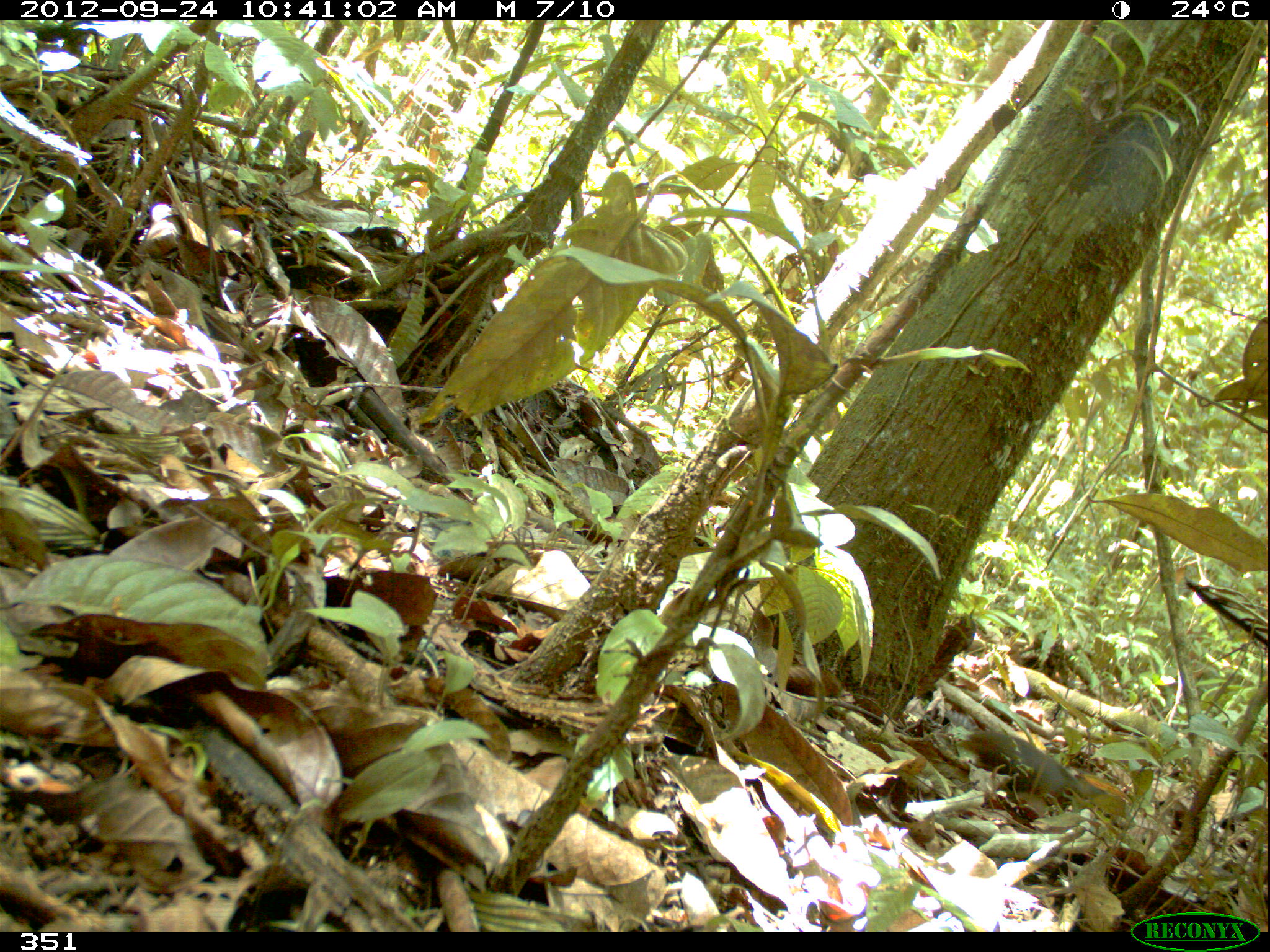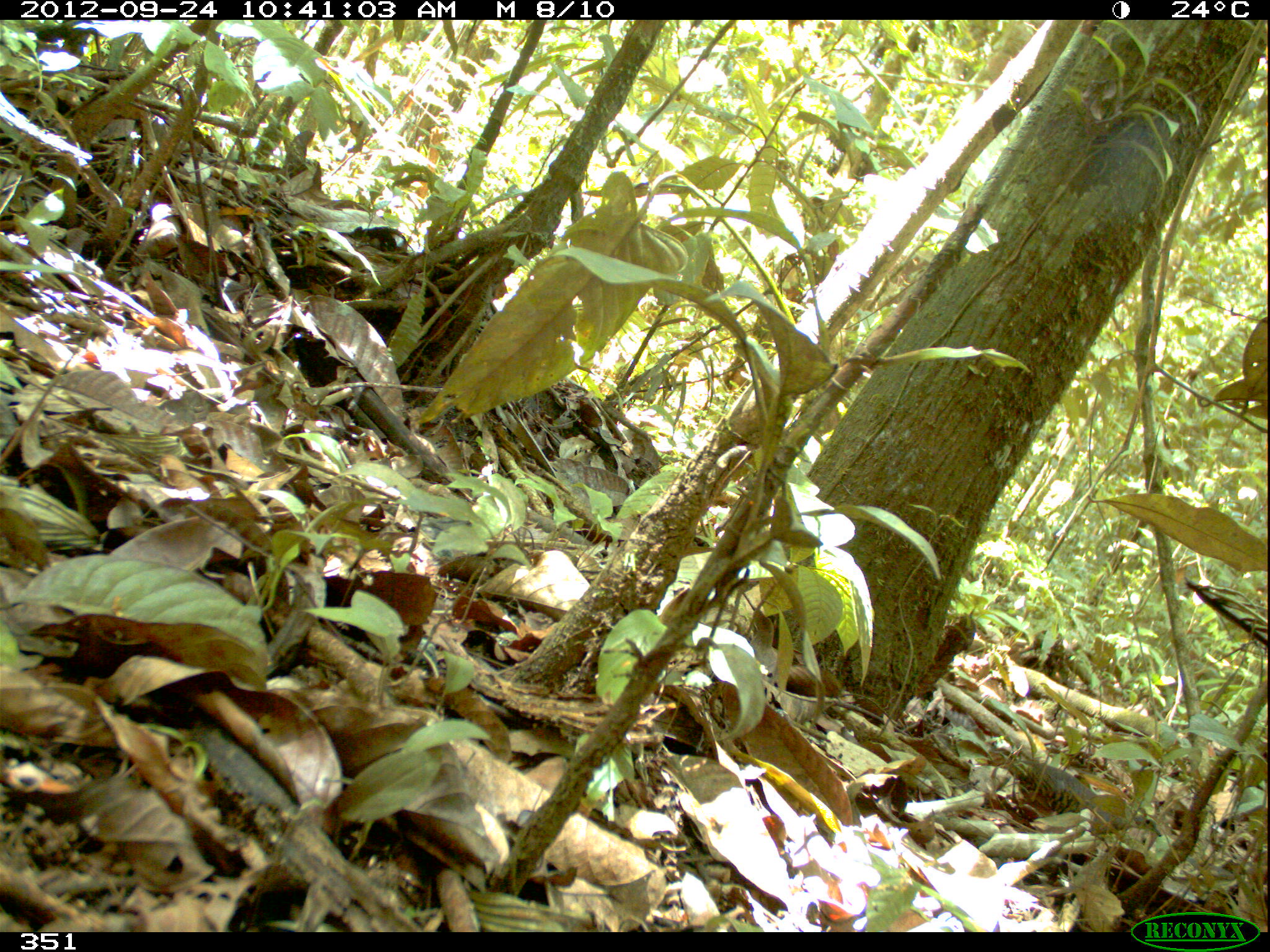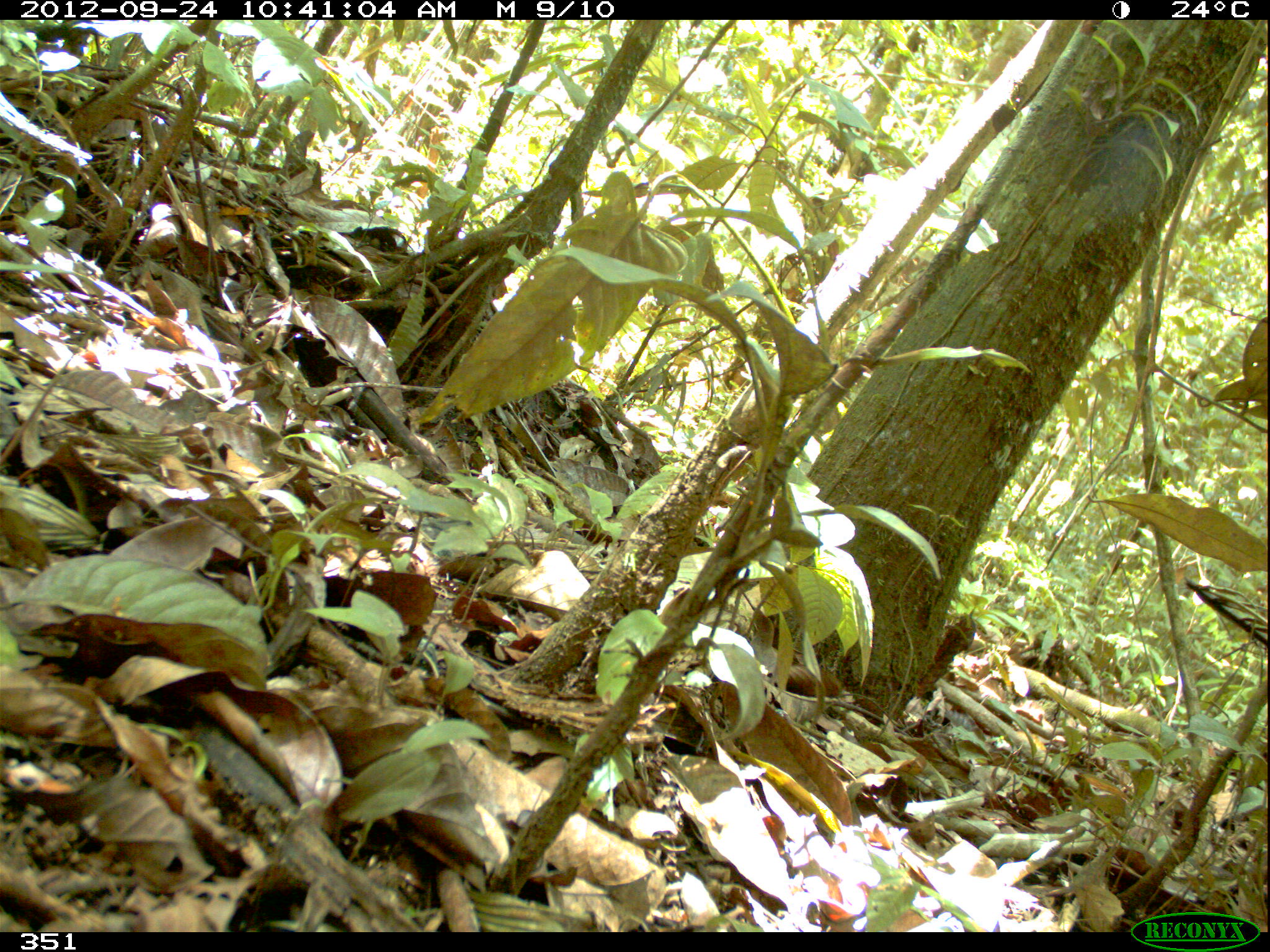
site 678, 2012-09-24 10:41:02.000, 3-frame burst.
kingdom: Animalia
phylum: Chordata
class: Aves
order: Galliformes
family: Phasianidae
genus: Alectoris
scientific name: Alectoris rufa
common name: red-legged partridge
Alectoris rufa (red-legged partridge).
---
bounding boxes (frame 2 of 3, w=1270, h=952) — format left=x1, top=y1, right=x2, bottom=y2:
alectoris rufa: left=970, top=754, right=1161, bottom=837